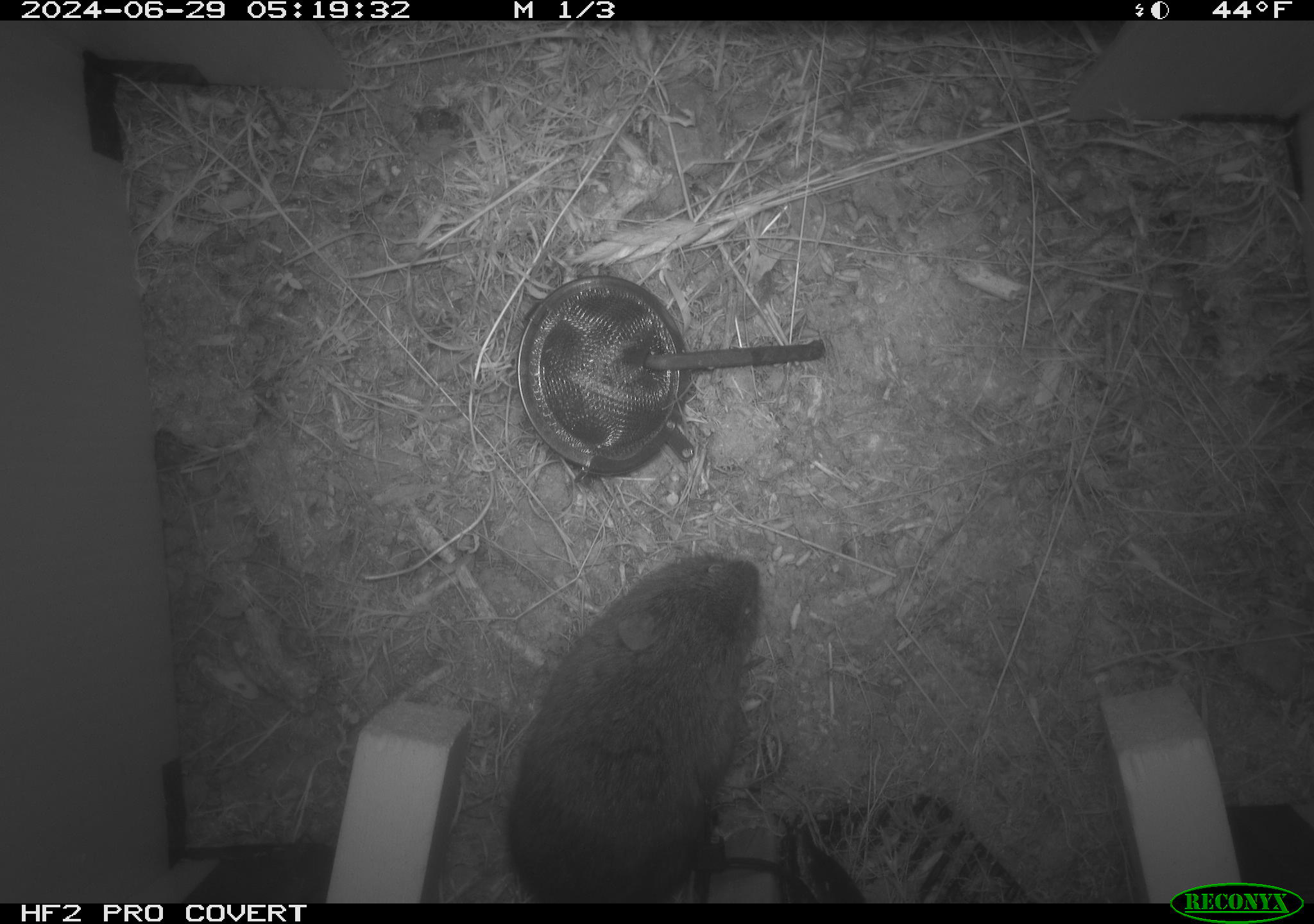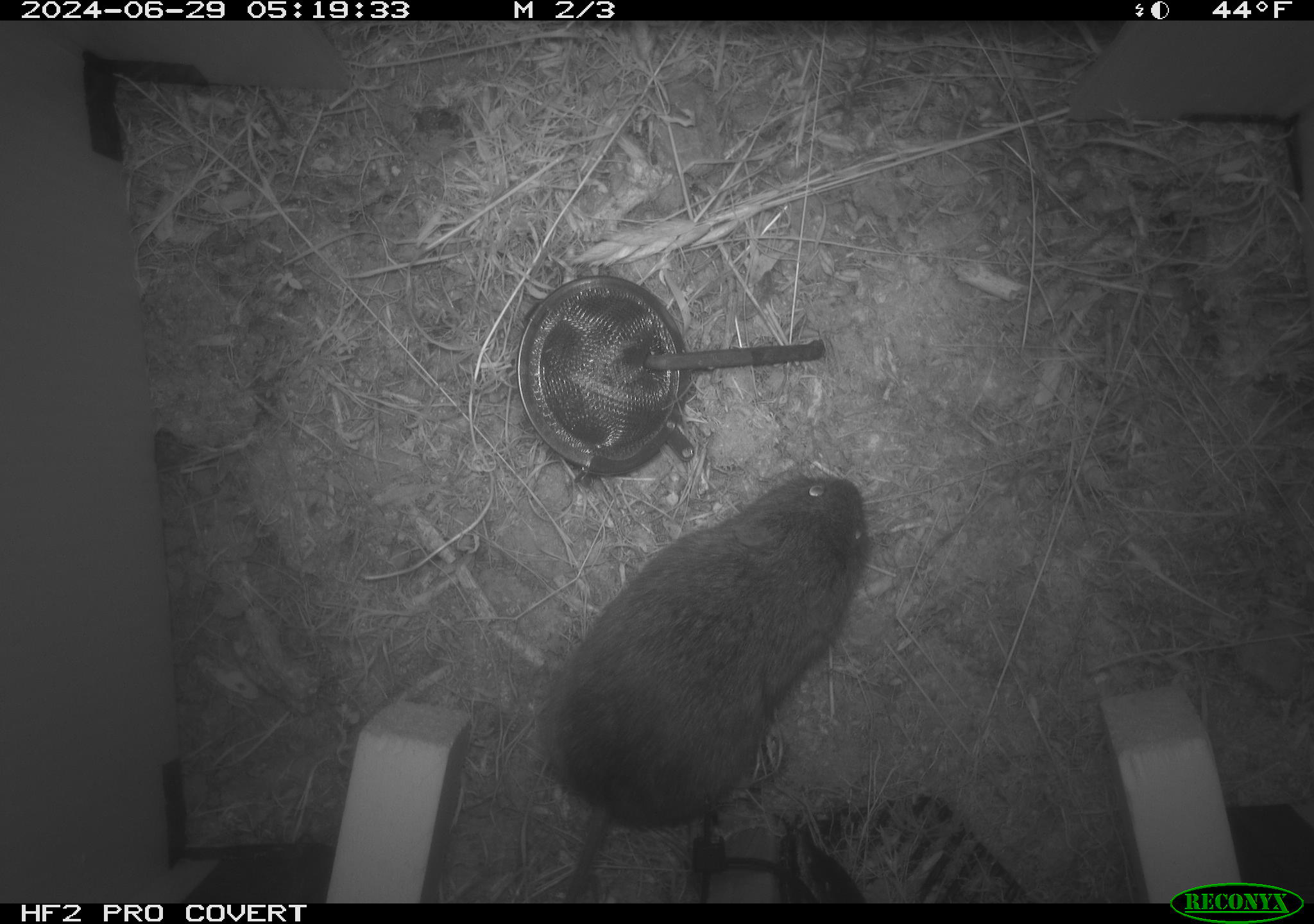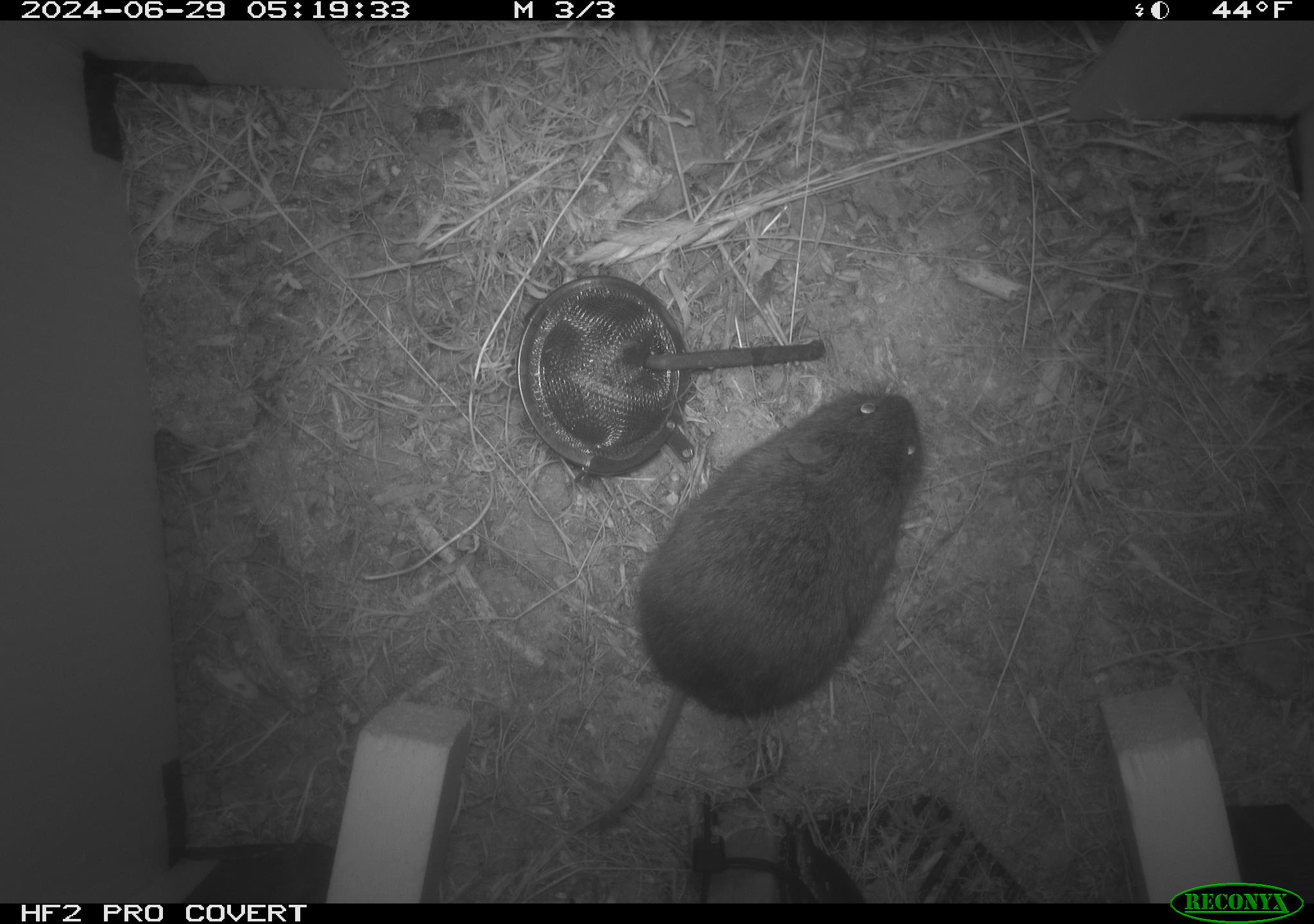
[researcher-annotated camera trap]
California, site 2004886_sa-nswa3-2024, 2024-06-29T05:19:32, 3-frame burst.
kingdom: Animalia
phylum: Chordata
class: Mammalia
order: Rodentia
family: Cricetidae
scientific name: Arvicolinae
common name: voles, lemmings, and muskrats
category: arvicolinae subfamily